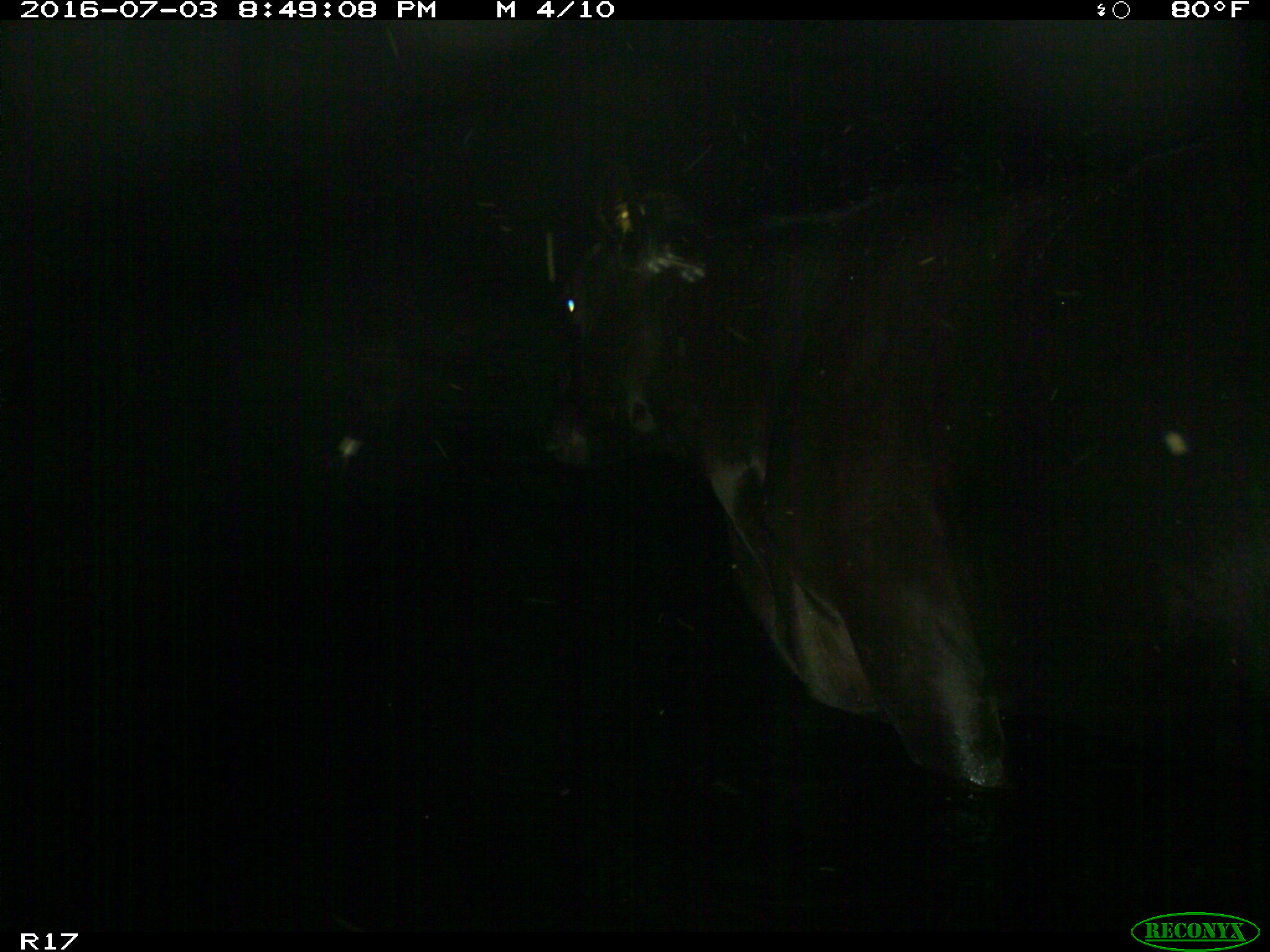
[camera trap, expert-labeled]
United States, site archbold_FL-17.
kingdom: Animalia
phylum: Chordata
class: Mammalia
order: Artiodactyla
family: Bovidae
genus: Bos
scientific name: Bos taurus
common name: domestic cow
Bos taurus (domestic cow).